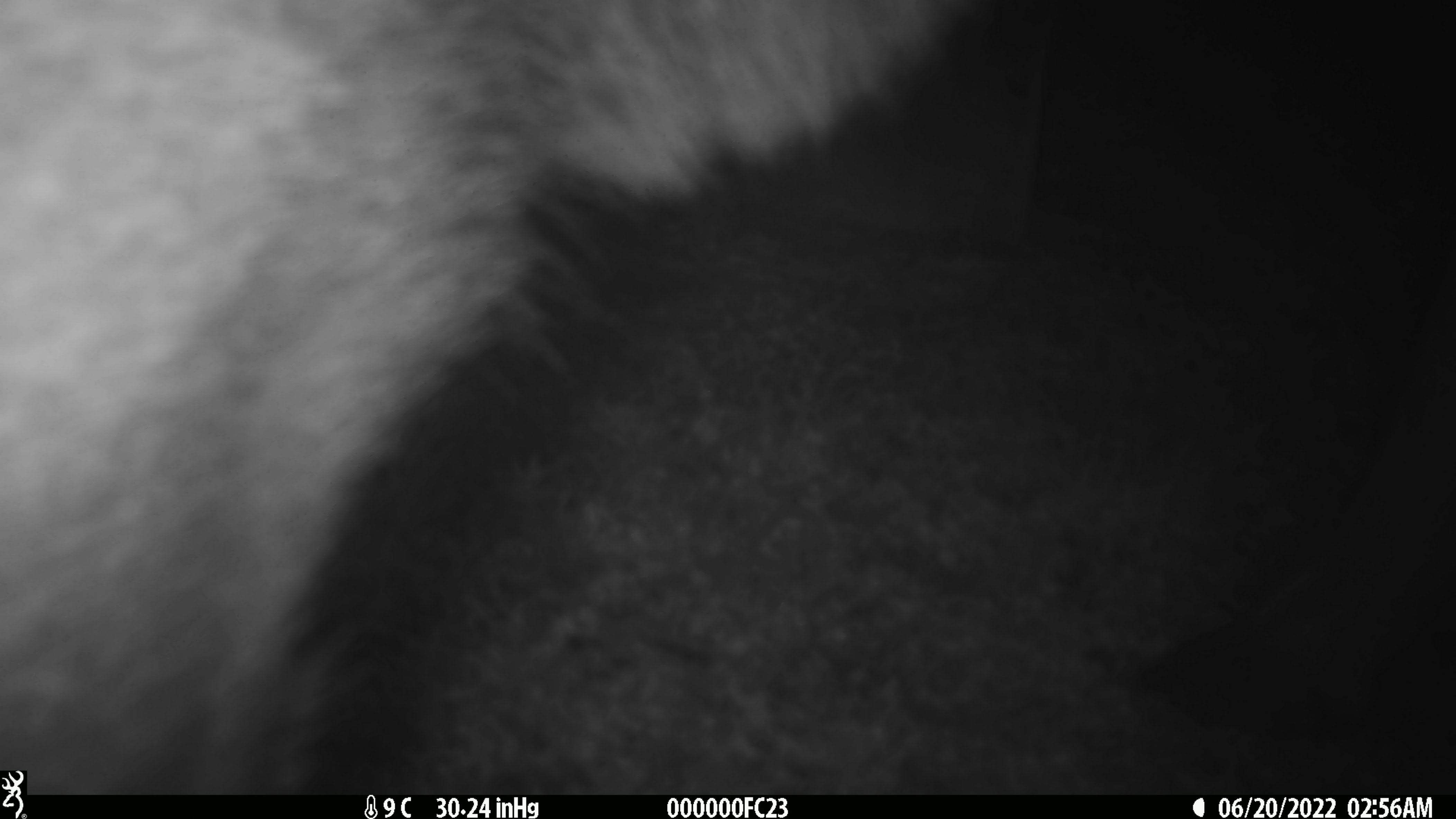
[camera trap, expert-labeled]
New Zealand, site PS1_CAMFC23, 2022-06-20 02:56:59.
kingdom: Animalia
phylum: Chordata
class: Mammalia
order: Artiodactyla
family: Cervidae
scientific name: Cervidae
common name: deer